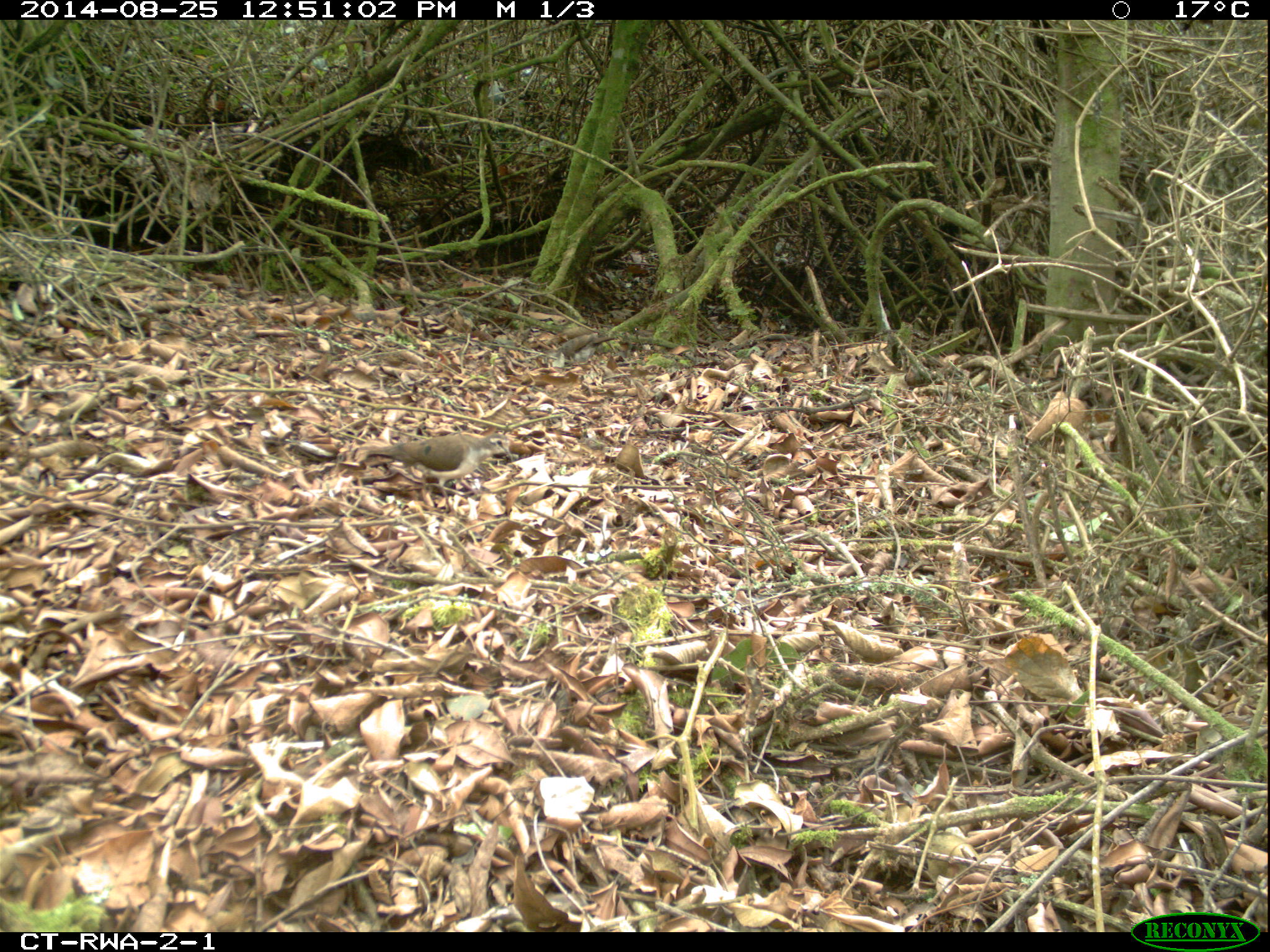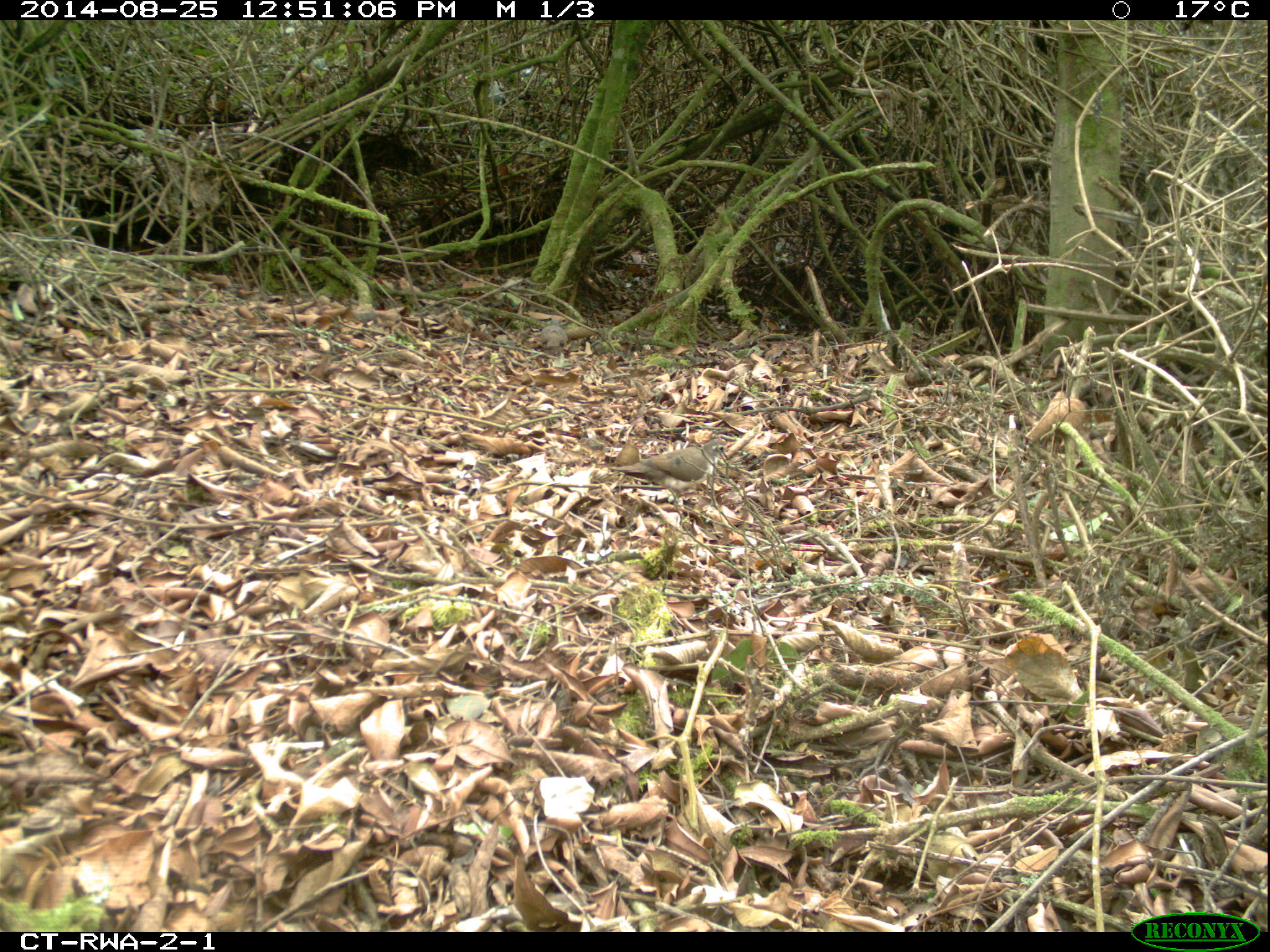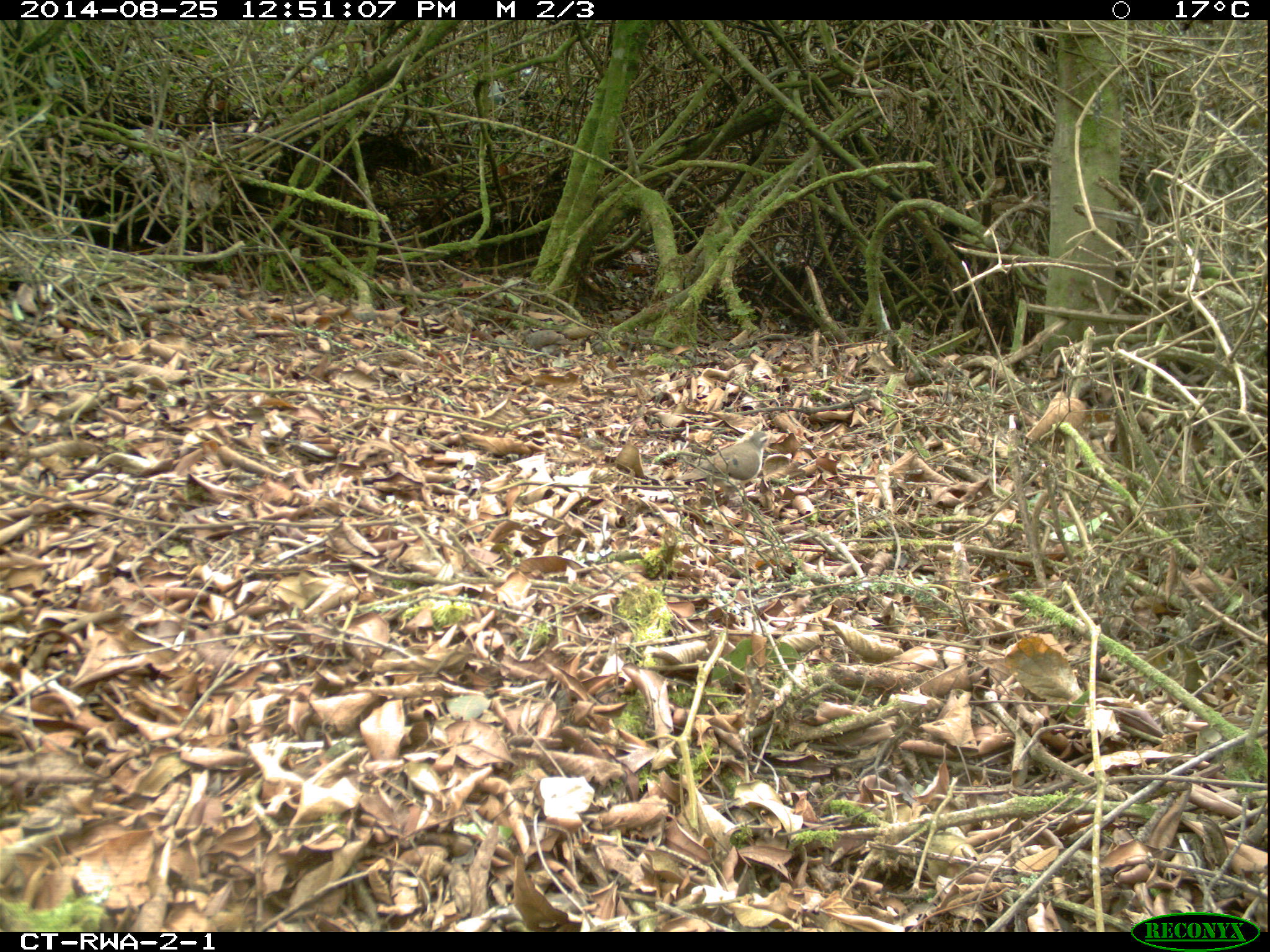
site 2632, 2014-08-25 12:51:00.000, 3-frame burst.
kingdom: Animalia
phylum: Chordata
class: Aves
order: Columbiformes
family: Columbidae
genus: Turtur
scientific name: Turtur tympanistria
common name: tambourine dove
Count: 1.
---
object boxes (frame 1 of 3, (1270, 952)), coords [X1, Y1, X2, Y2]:
turtur tympanistria: [348, 429, 516, 515]; [542, 331, 618, 372]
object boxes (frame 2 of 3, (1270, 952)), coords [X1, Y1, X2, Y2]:
turtur tympanistria: [608, 438, 730, 514]; [538, 317, 569, 356]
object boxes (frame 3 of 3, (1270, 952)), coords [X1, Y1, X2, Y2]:
turtur tympanistria: [672, 430, 789, 510]; [520, 329, 575, 353]